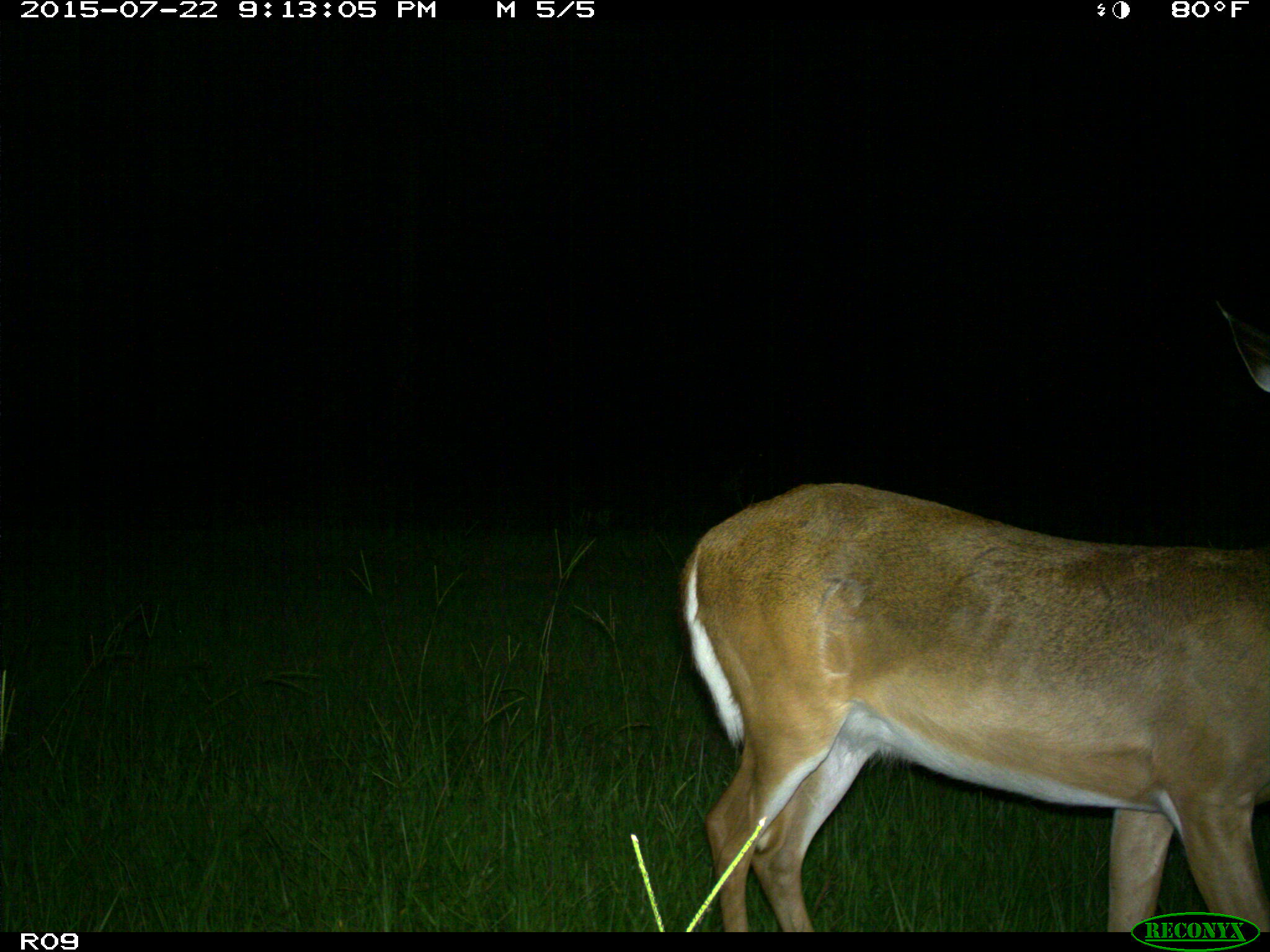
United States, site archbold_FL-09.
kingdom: Animalia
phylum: Chordata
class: Mammalia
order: Artiodactyla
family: Cervidae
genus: Odocoileus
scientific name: Odocoileus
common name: deer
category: unidentified deer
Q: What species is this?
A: Unidentified deer (deer) (Odocoileus).